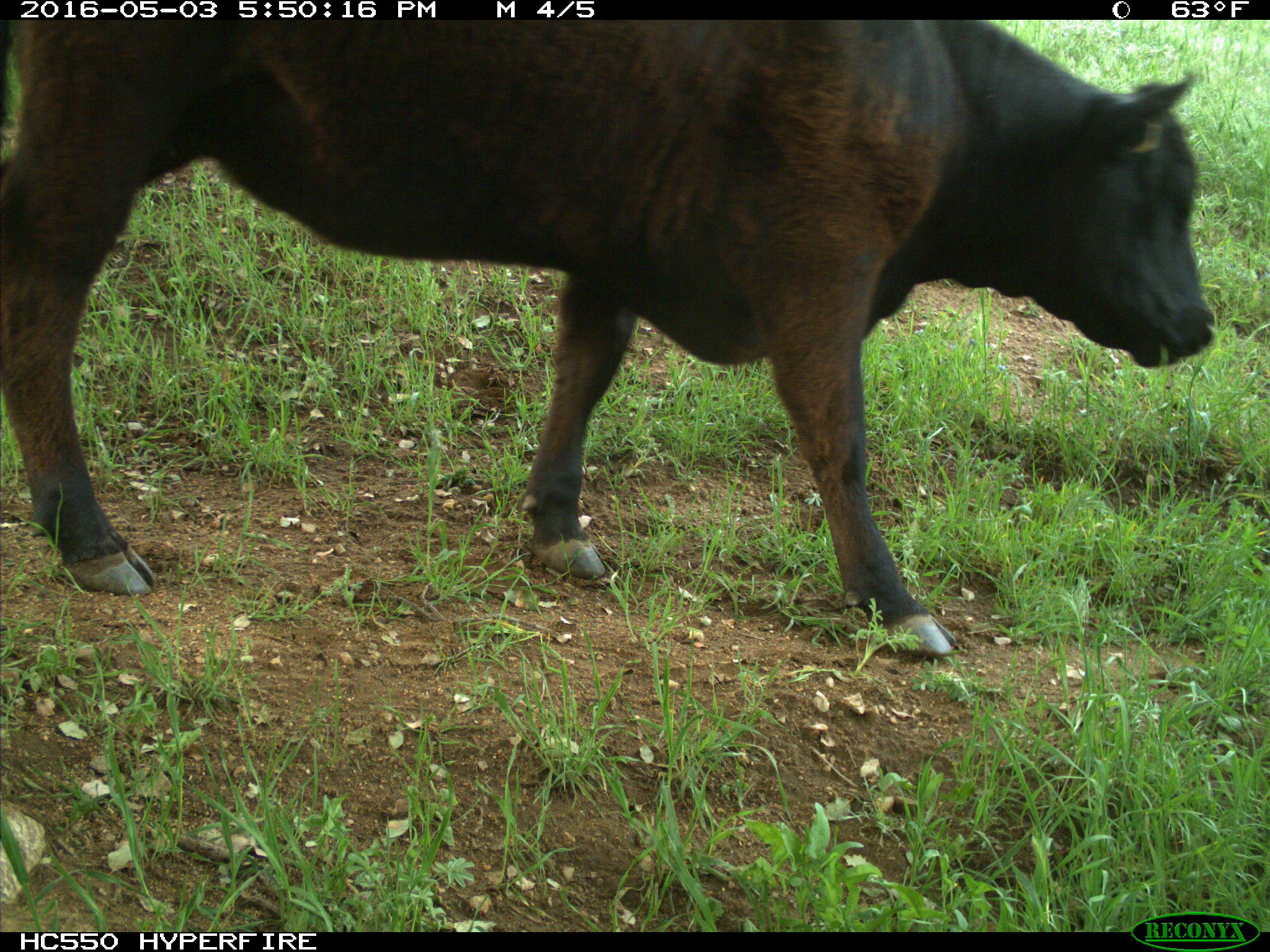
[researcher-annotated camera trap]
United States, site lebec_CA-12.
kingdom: Animalia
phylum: Chordata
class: Mammalia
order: Artiodactyla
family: Bovidae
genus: Bos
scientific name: Bos taurus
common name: domestic cow